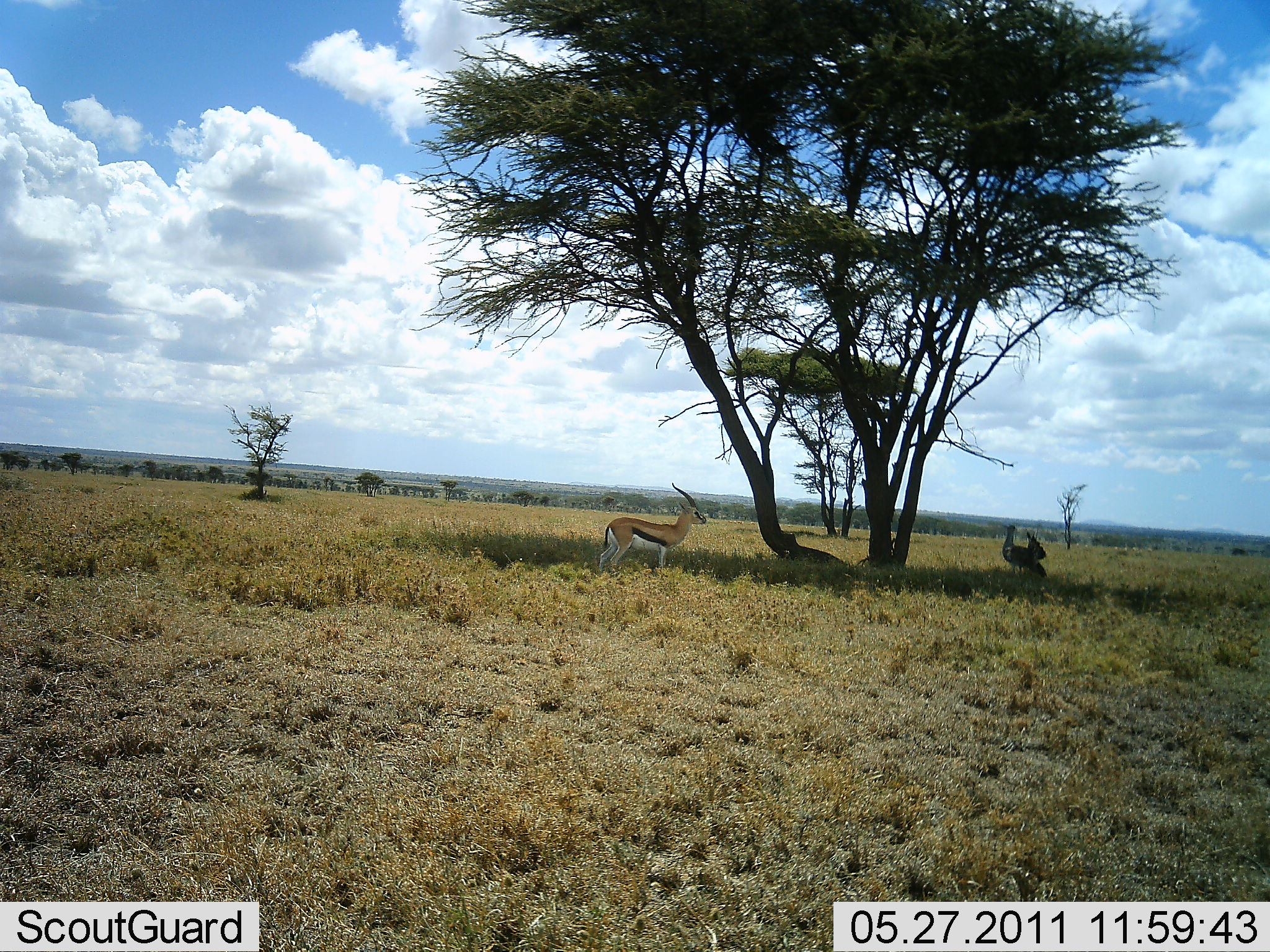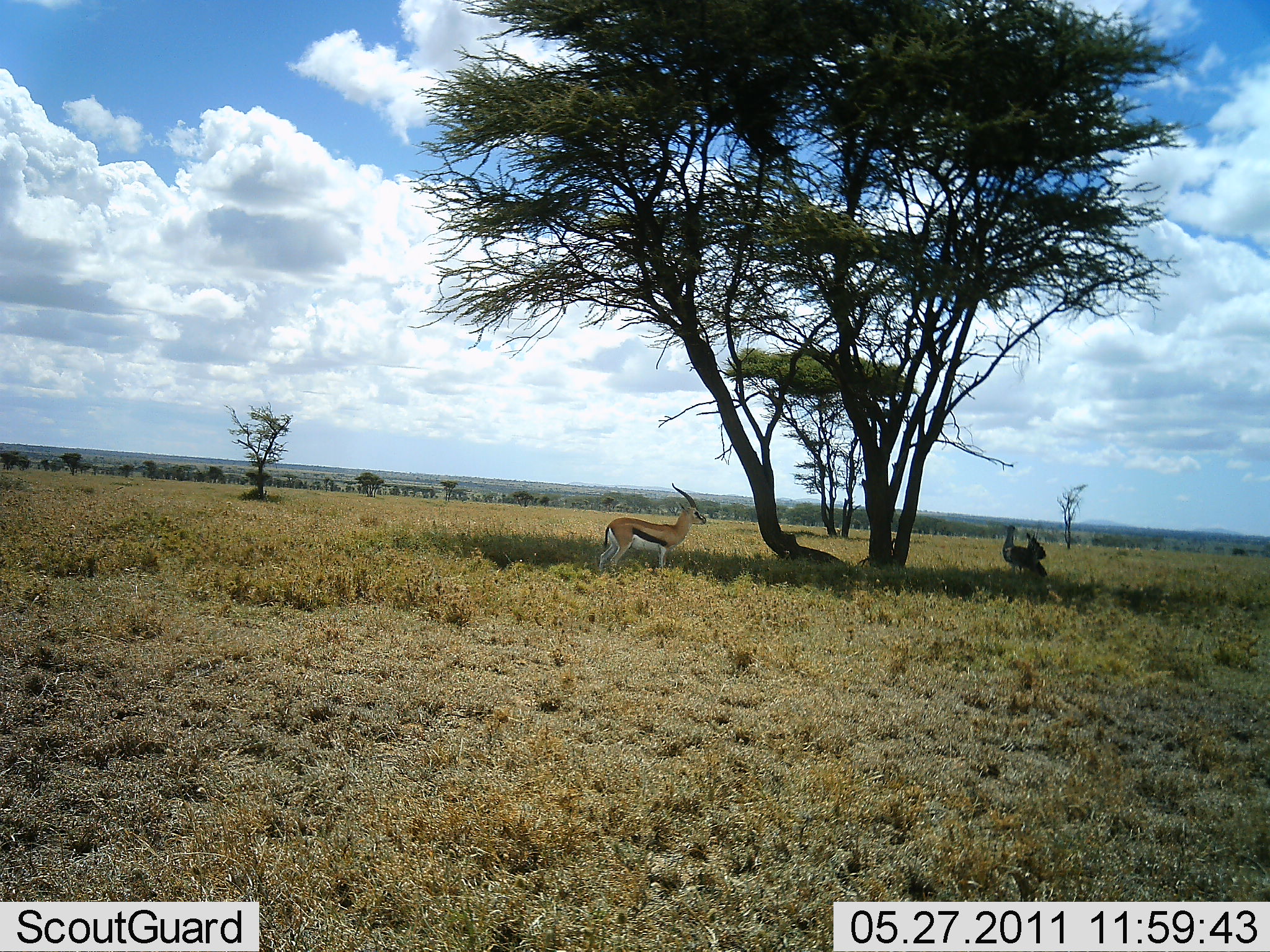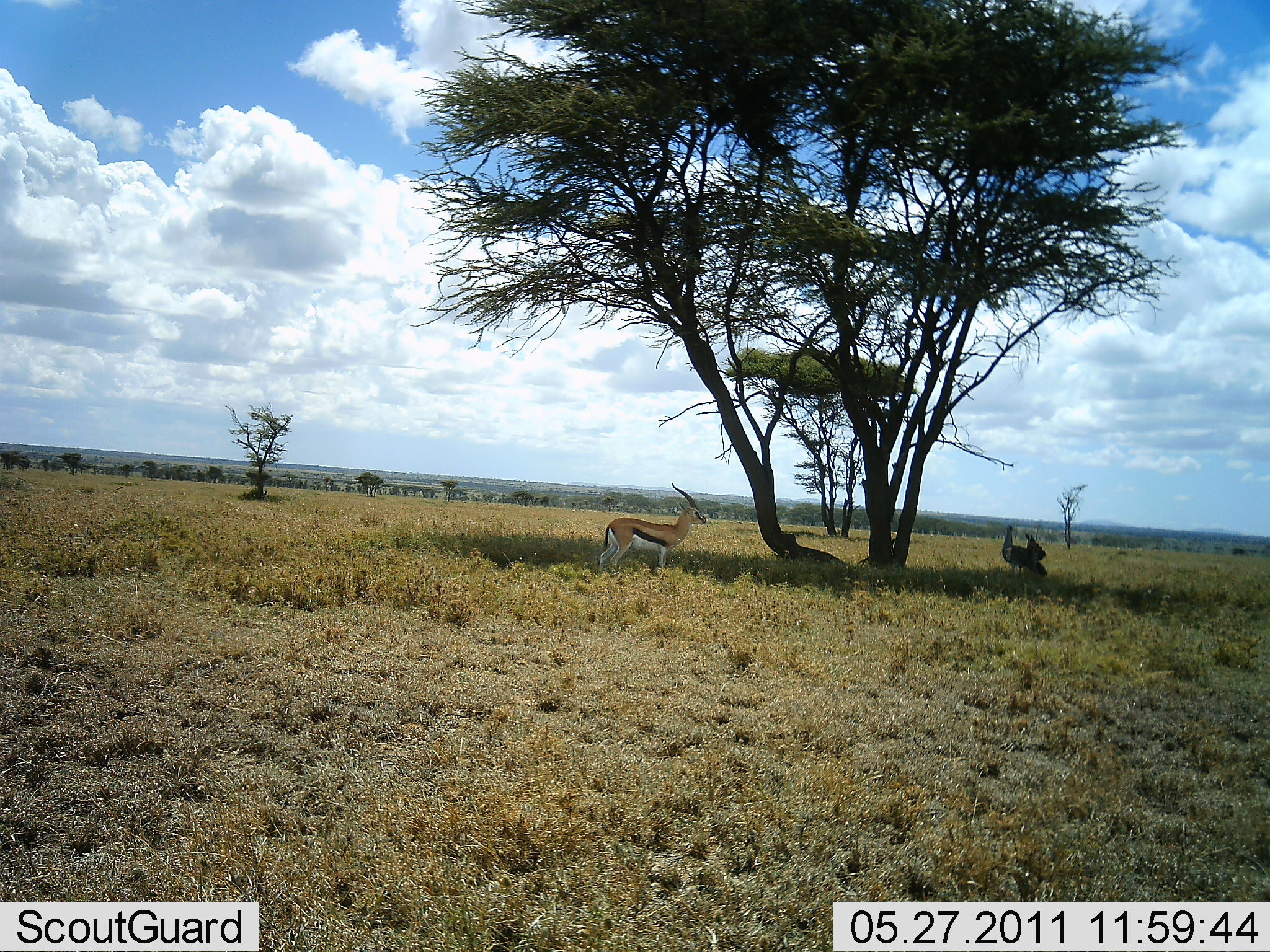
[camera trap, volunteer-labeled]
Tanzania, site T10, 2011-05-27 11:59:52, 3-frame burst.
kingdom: Animalia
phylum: Chordata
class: Mammalia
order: Artiodactyla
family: Bovidae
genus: Eudorcas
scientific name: Eudorcas thomsonii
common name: thomson's gazelle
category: gazellethomsons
Gazellethomsons (thomson's gazelle) (Eudorcas thomsonii), count 1. Behavior (volunteer vote fractions): standing 95%, resting 23%, moving 0%, interacting 5%. Young present (vote fraction): 0%. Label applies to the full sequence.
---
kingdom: Animalia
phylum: Chordata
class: Aves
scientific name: Aves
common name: bird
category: otherbird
Otherbird (bird) (Aves), count 1. Behavior (volunteer vote fractions): standing 83%, resting 17%, moving 0%, interacting 0%. Young present (vote fraction): 0%. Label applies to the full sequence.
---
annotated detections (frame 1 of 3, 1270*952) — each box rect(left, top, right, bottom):
animal: rect(598, 481, 707, 573); rect(1002, 523, 1049, 579)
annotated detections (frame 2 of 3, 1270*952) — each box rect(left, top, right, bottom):
animal: rect(597, 482, 707, 573); rect(1000, 523, 1049, 583)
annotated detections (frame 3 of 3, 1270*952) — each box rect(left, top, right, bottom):
animal: rect(598, 483, 707, 572); rect(1000, 525, 1048, 579)